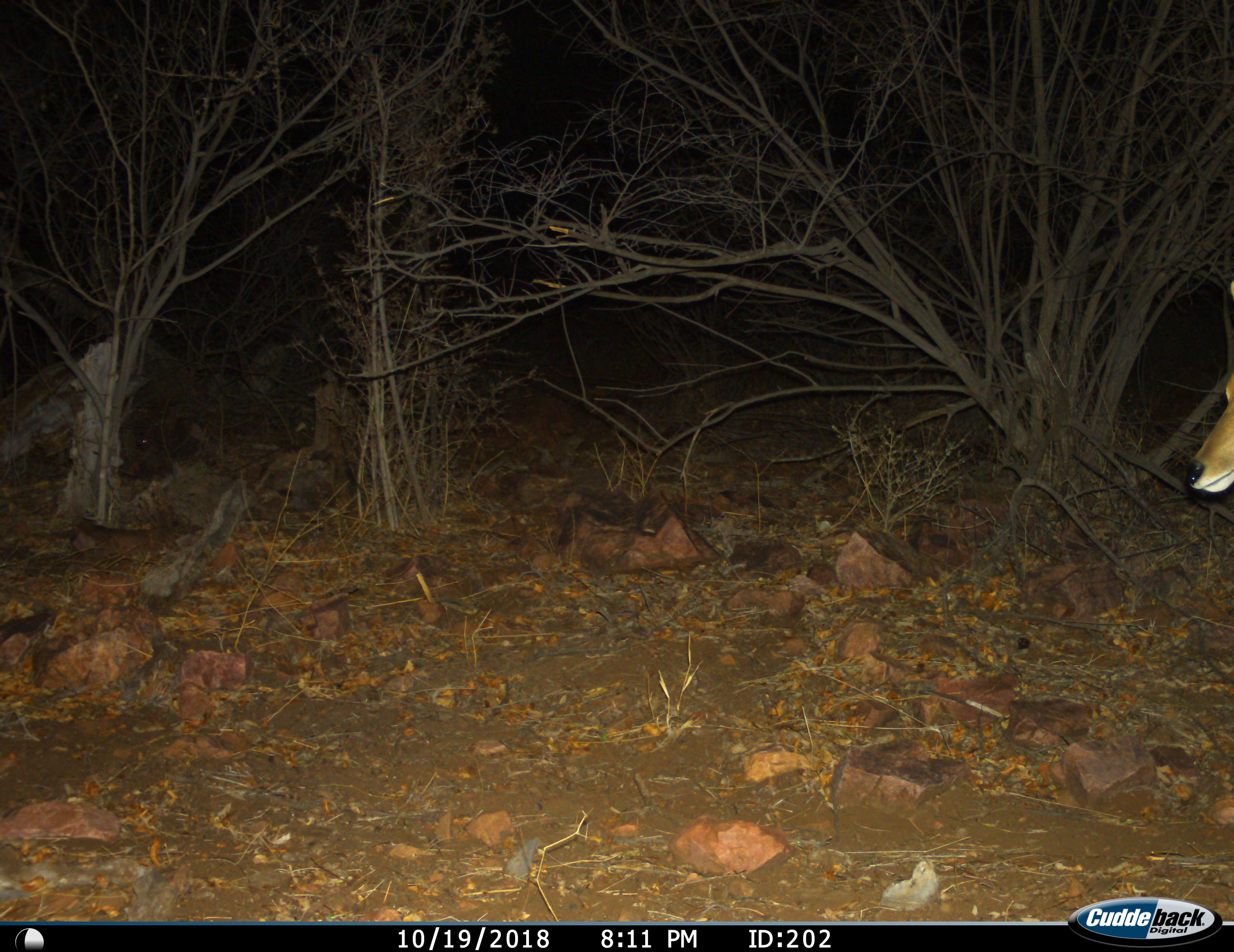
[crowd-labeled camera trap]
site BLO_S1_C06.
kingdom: Animalia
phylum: Chordata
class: Mammalia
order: Artiodactyla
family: Bovidae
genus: Aepyceros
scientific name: Aepyceros melampus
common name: impala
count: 1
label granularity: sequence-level